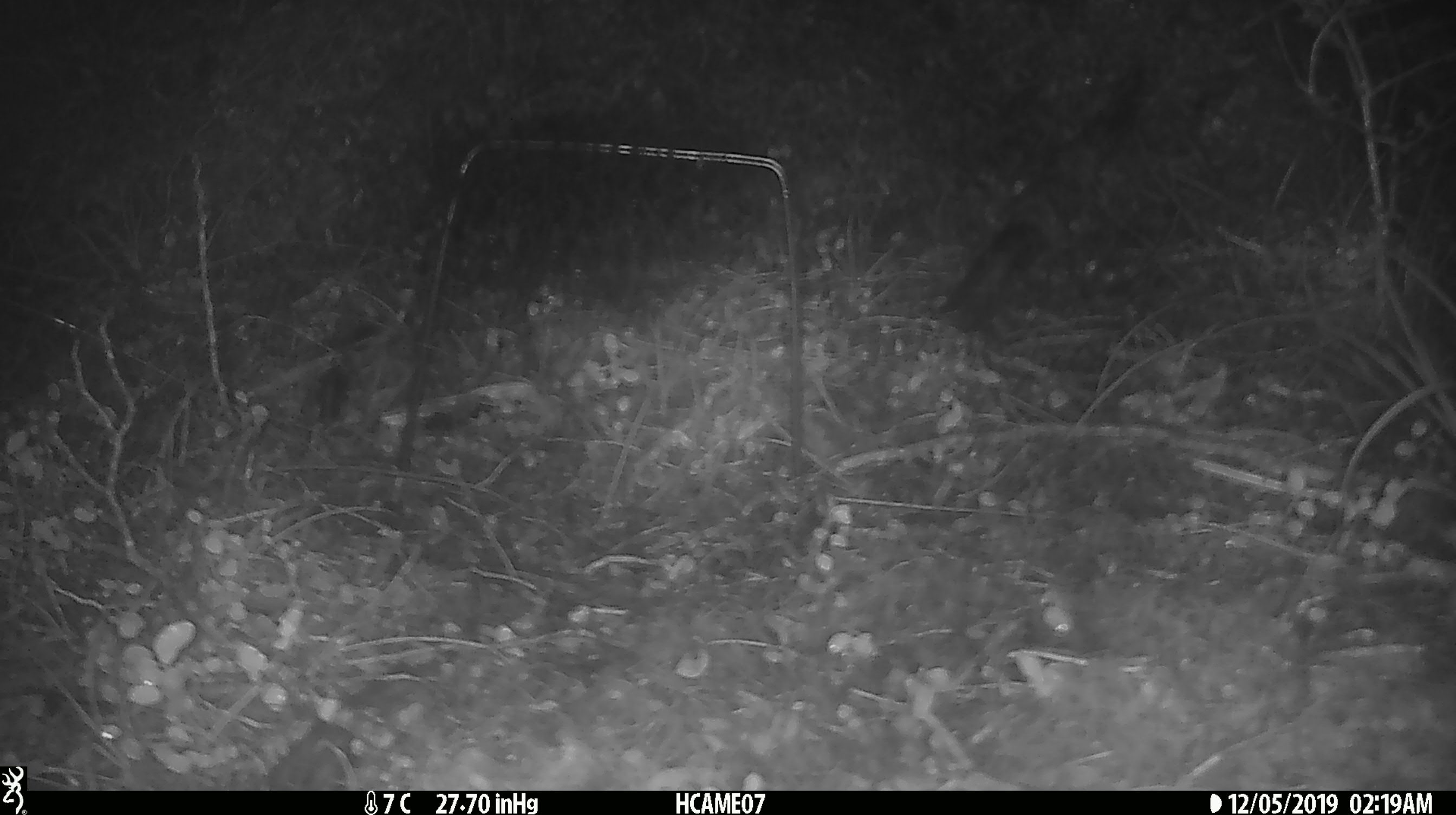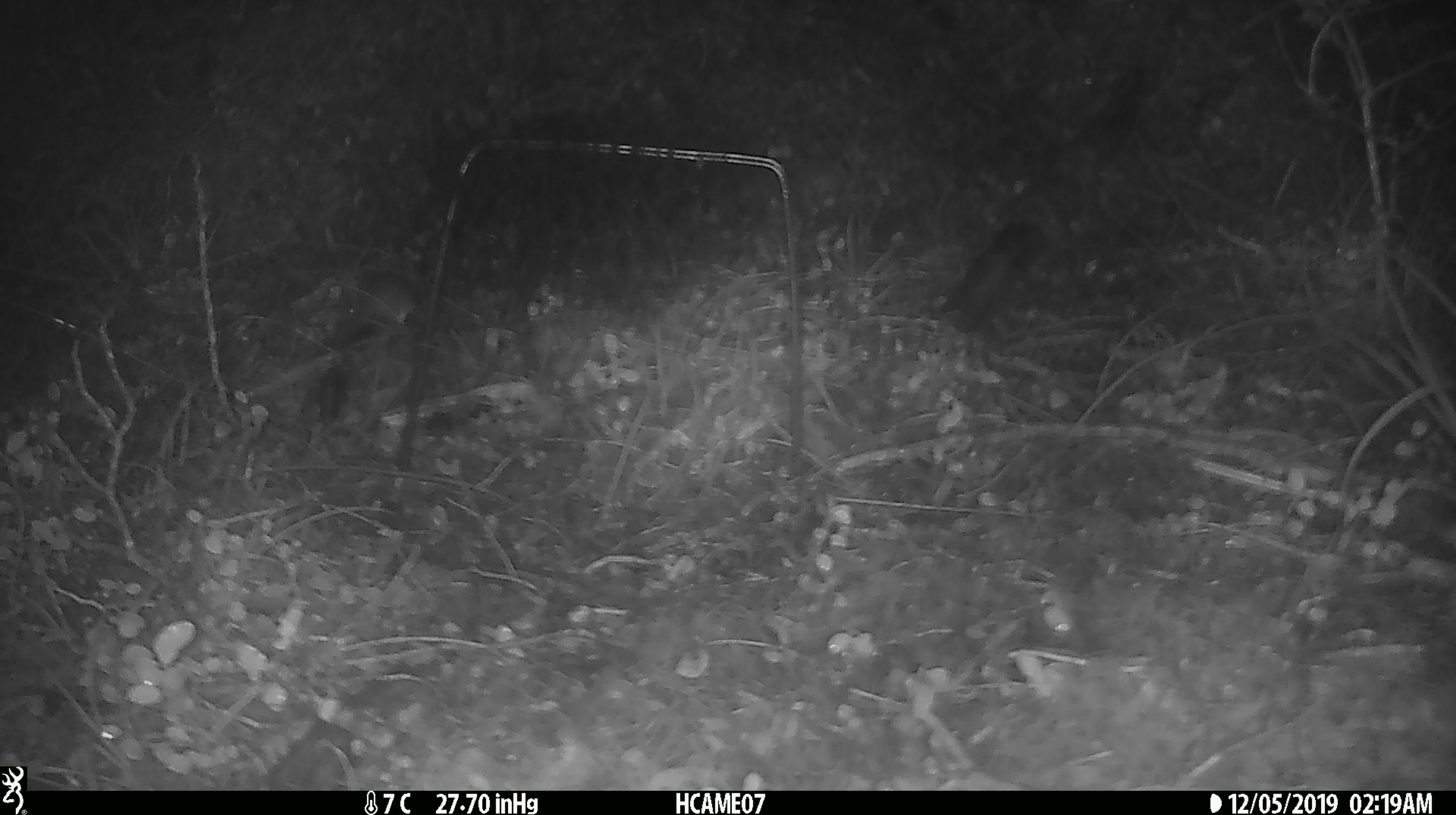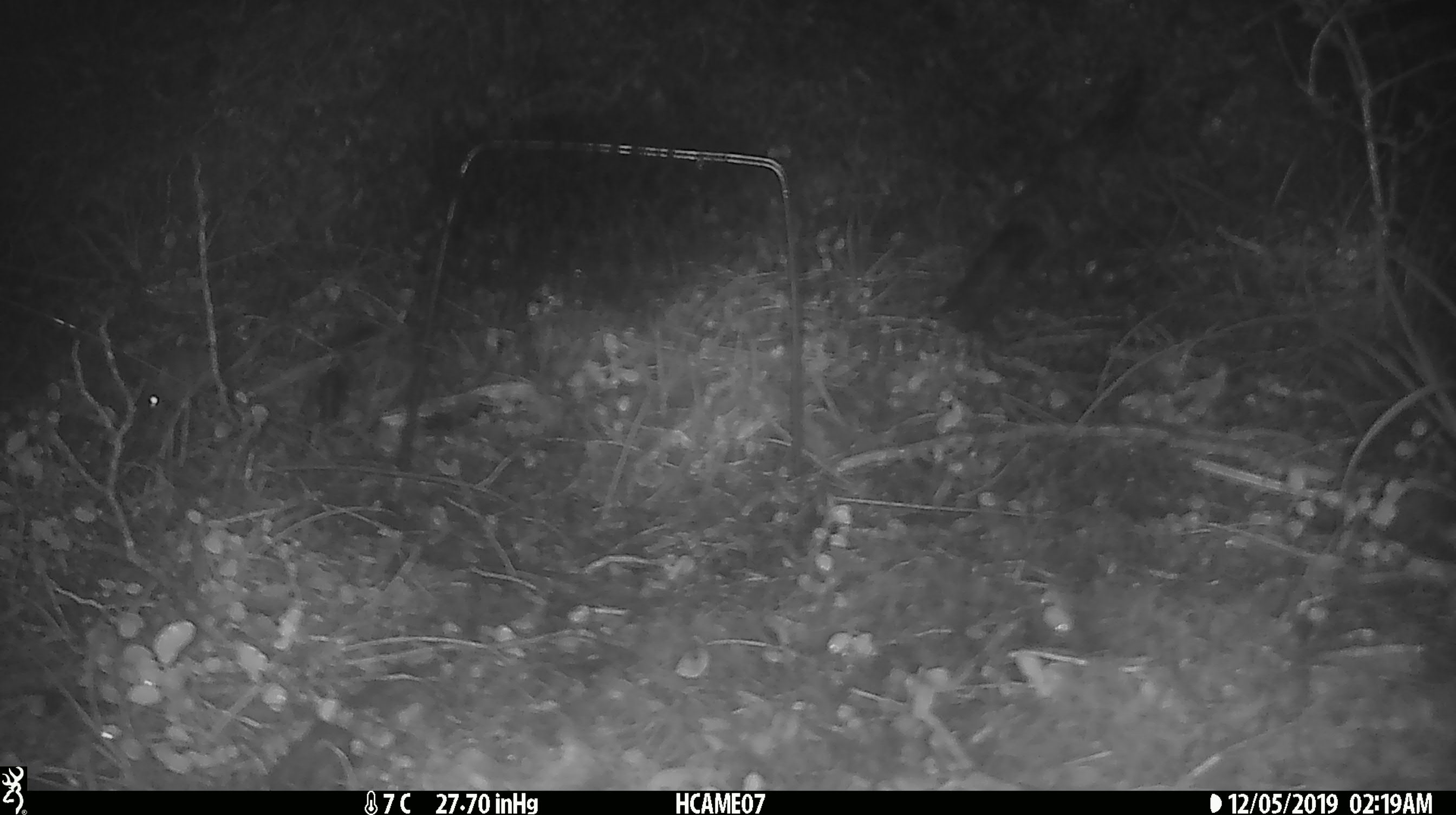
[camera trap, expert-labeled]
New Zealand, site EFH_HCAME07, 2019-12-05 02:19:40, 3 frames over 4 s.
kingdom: Animalia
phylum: Chordata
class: Mammalia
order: Rodentia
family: Muridae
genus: Mus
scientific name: Mus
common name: mouse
Mouse (Mus).